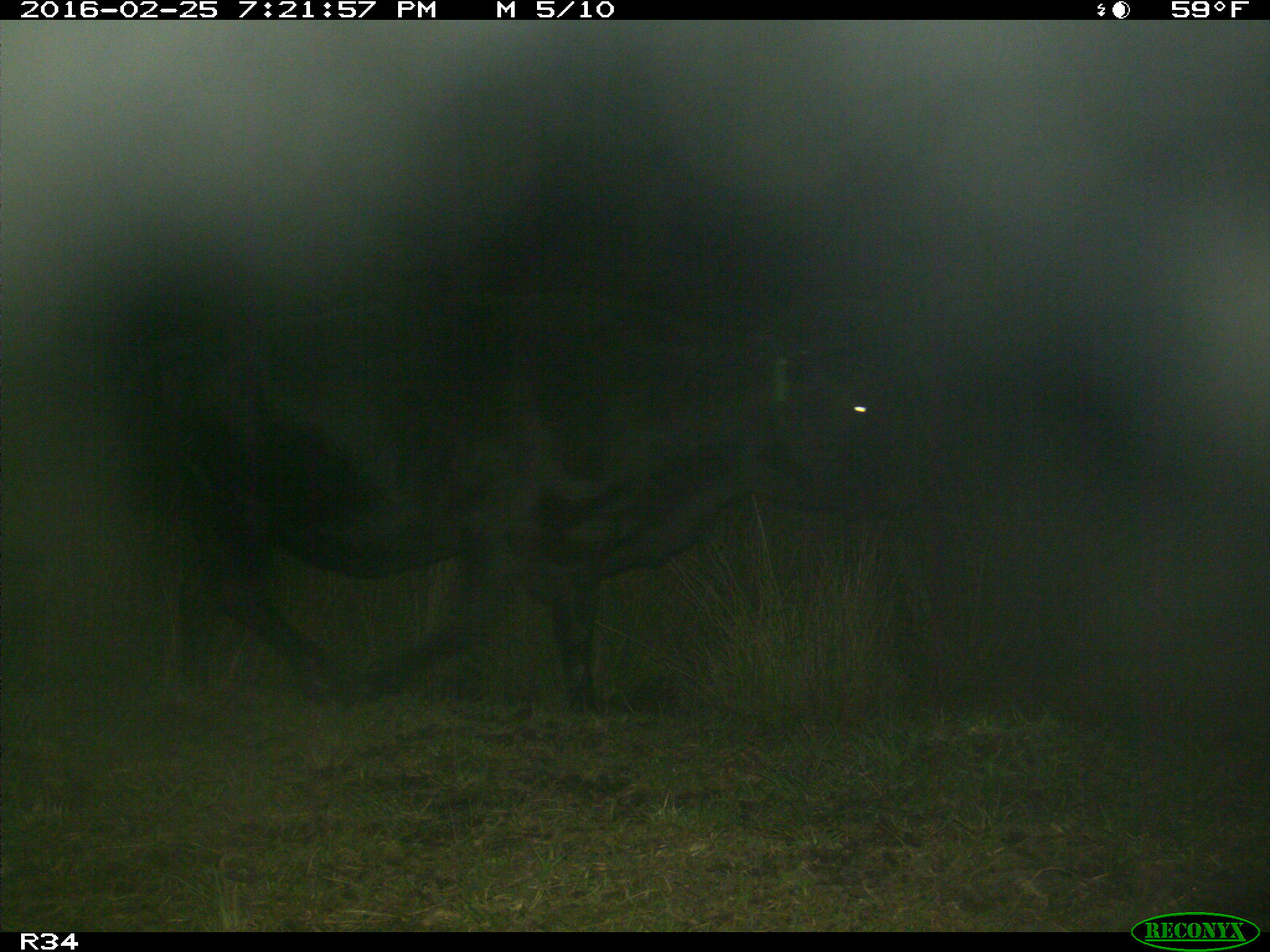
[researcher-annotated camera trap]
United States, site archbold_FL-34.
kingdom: Animalia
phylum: Chordata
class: Mammalia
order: Artiodactyla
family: Bovidae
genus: Bos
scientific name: Bos taurus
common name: domestic cow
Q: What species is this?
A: Bos taurus (domestic cow).